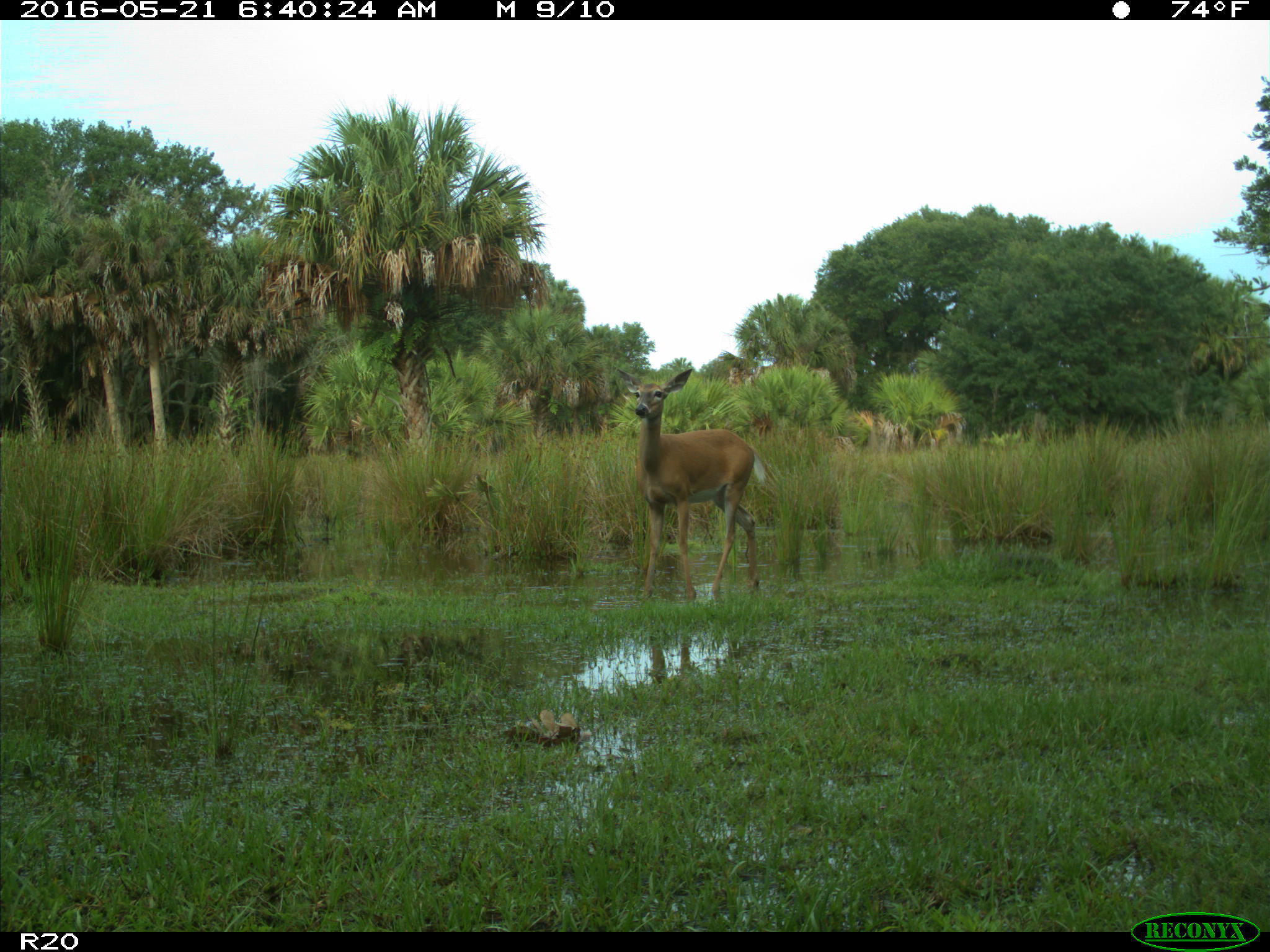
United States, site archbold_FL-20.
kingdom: Animalia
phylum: Chordata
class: Mammalia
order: Artiodactyla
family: Cervidae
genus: Odocoileus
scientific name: Odocoileus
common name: deer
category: unidentified deer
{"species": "unidentified deer (deer) (Odocoileus)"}